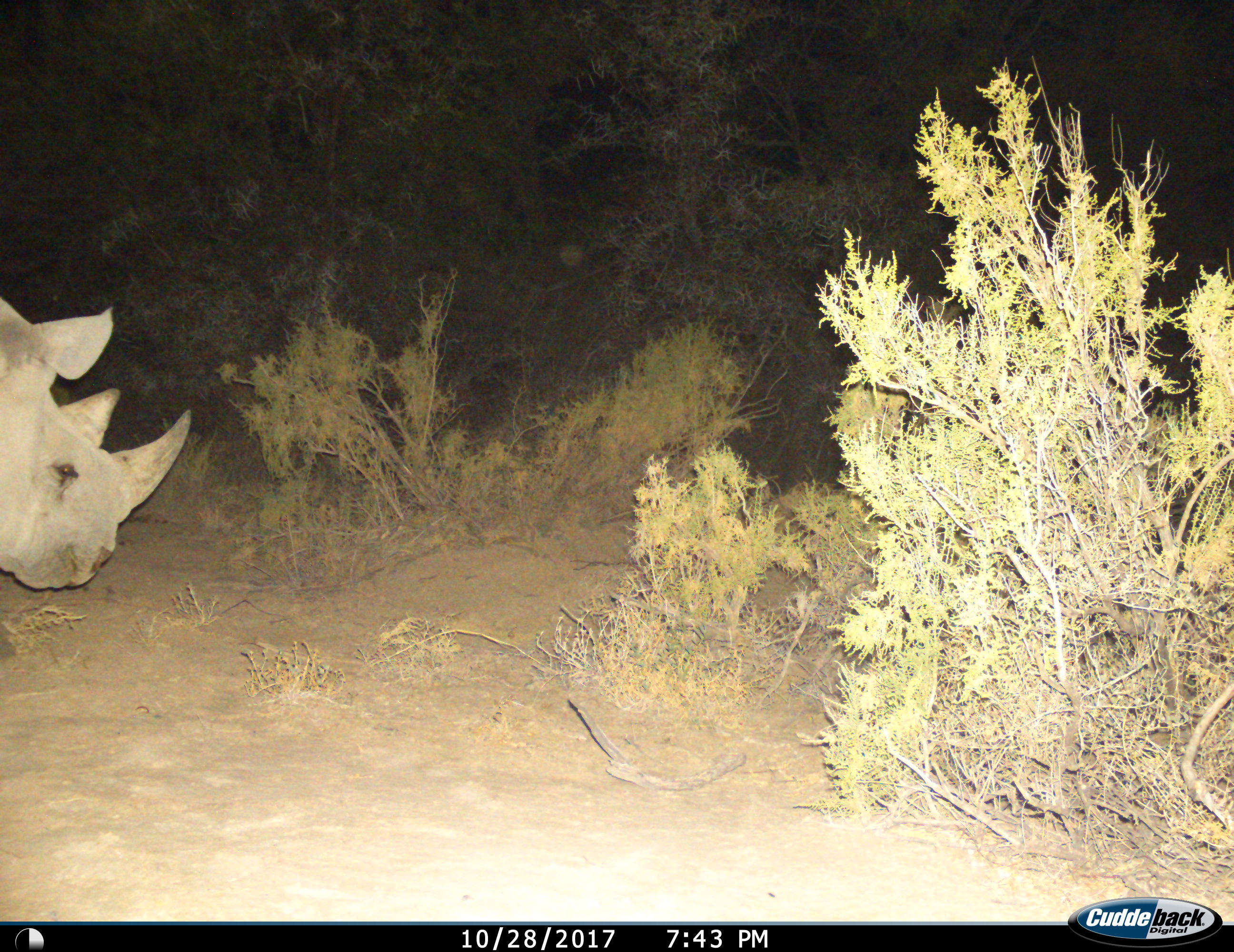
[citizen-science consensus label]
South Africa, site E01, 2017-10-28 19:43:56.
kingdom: Animalia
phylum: Chordata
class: Mammalia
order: Perissodactyla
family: Rhinocerotidae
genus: Diceros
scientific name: Diceros bicornis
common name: black rhinoceros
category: rhinocerosblack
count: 1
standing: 70%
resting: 0%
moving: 40%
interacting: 0%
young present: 0%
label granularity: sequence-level